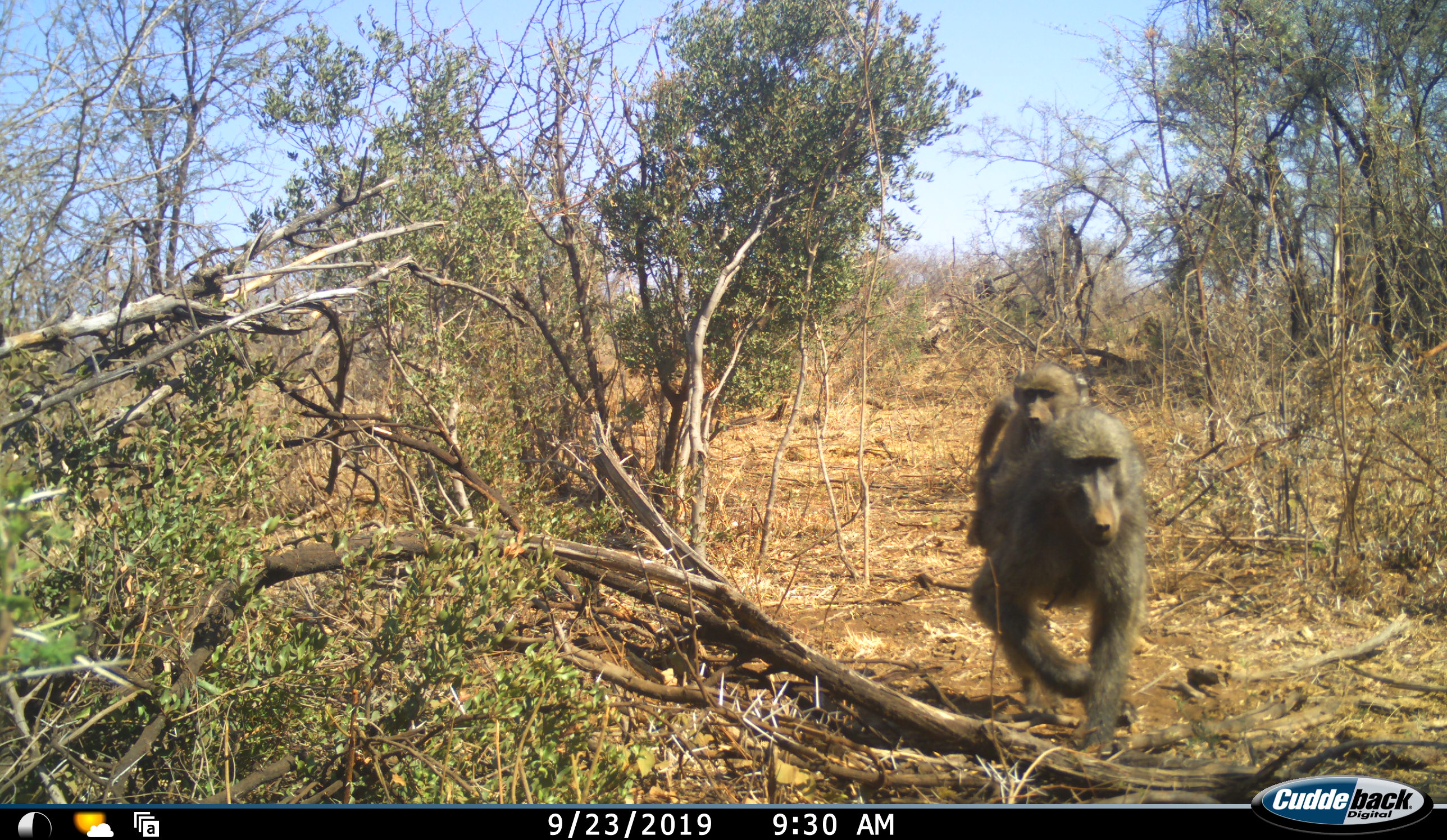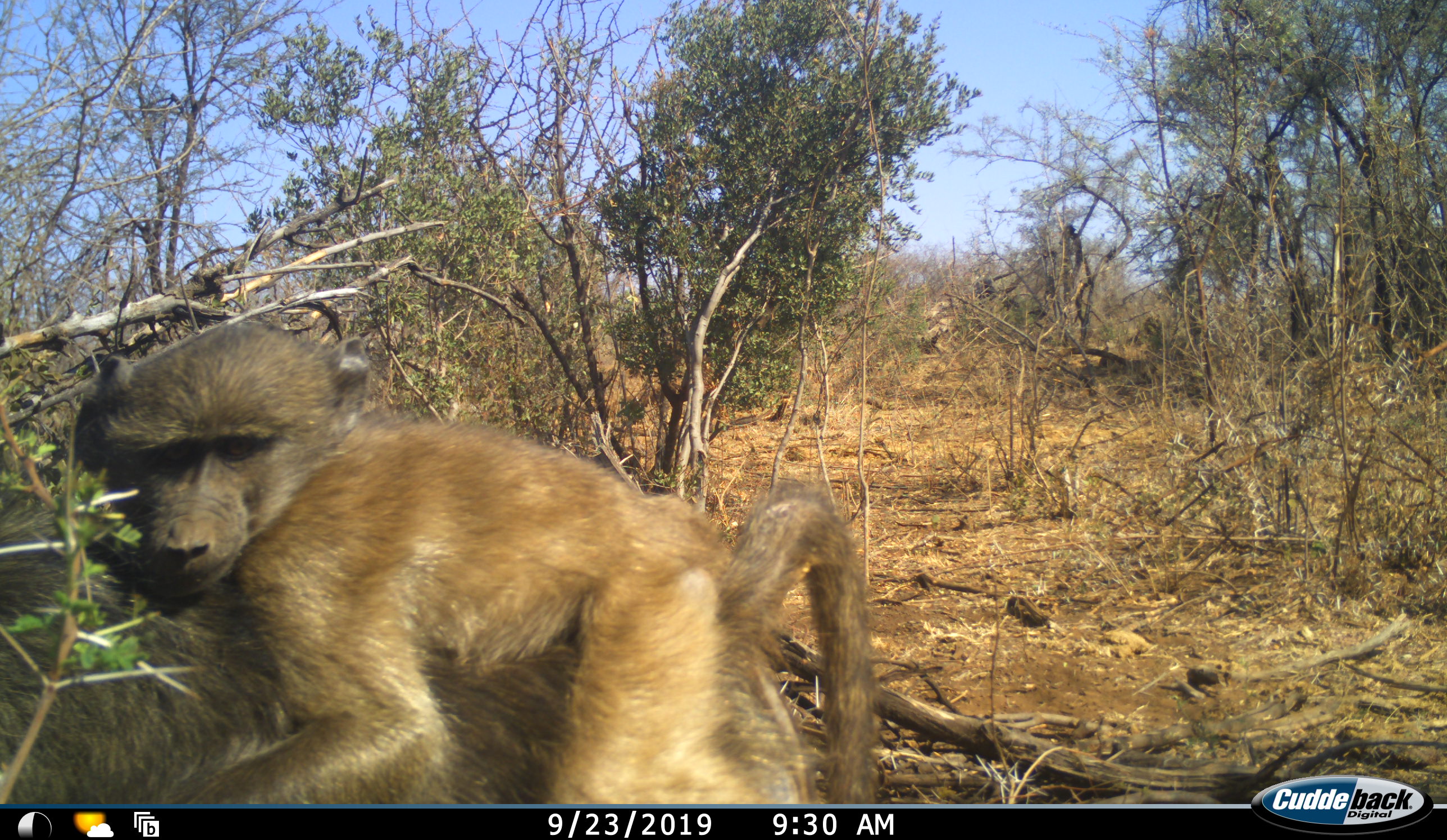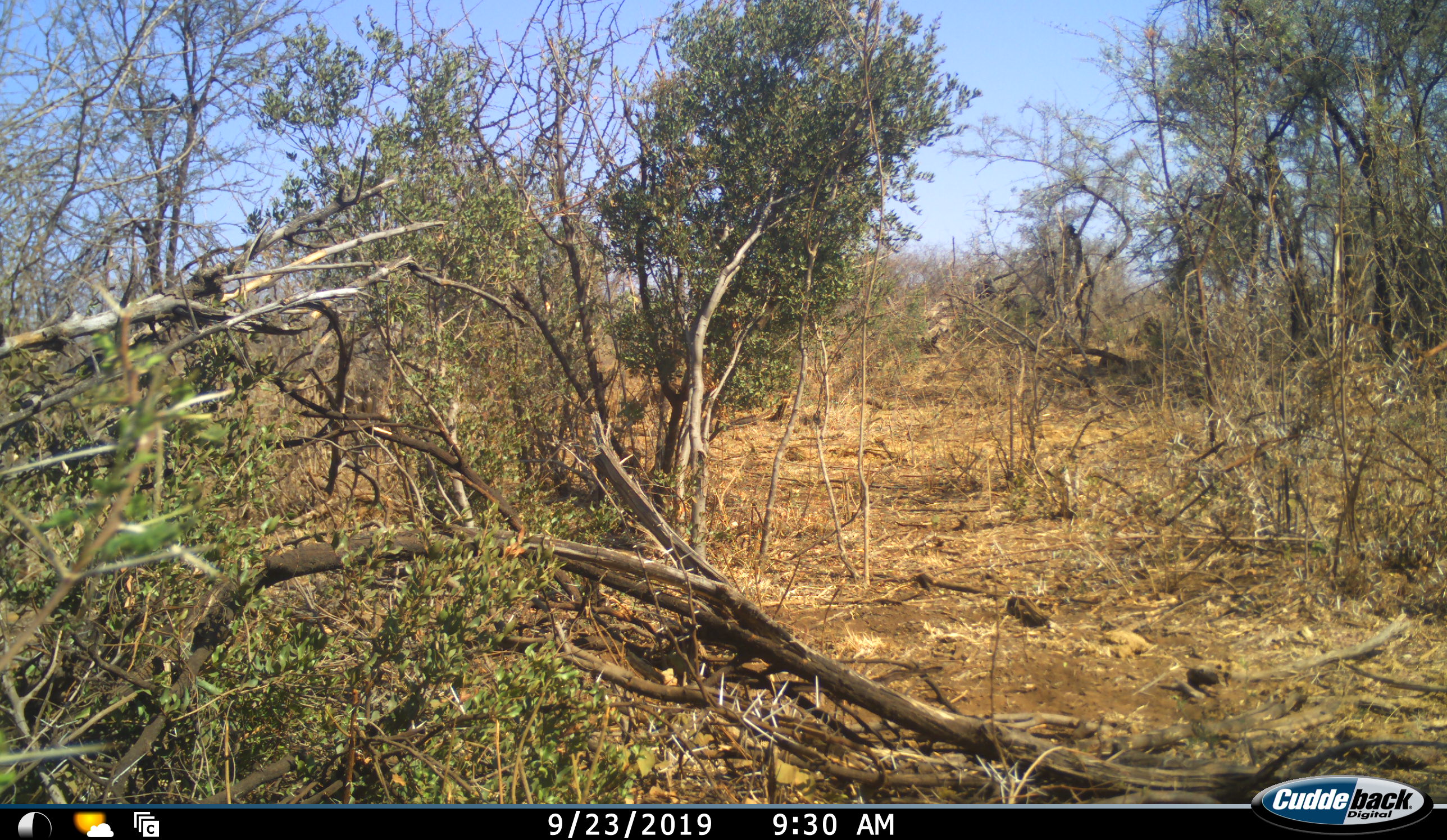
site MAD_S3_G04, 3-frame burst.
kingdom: Animalia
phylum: Chordata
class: Mammalia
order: Primates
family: Cercopithecidae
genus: Papio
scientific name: Papio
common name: baboon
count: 2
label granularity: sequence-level